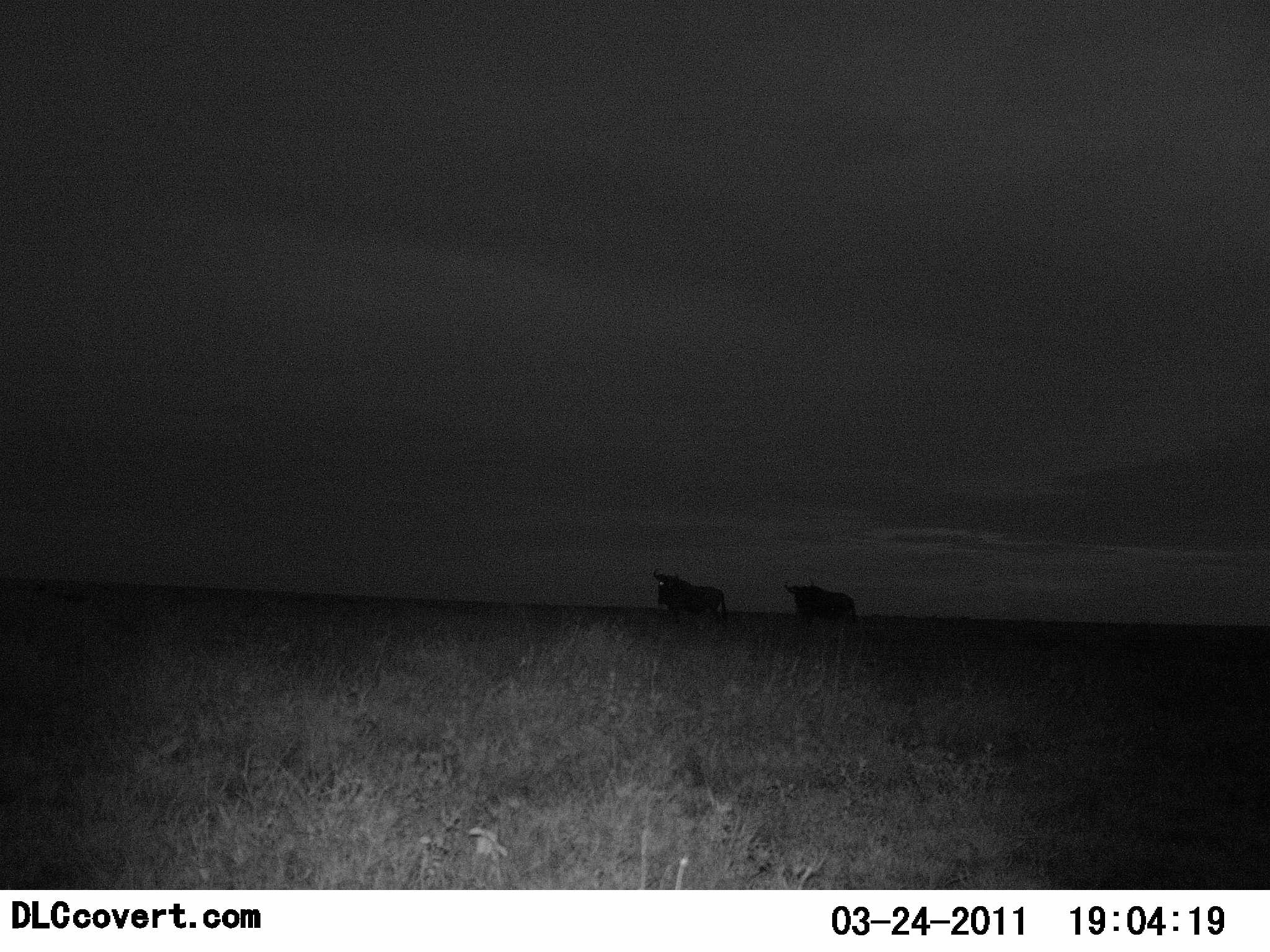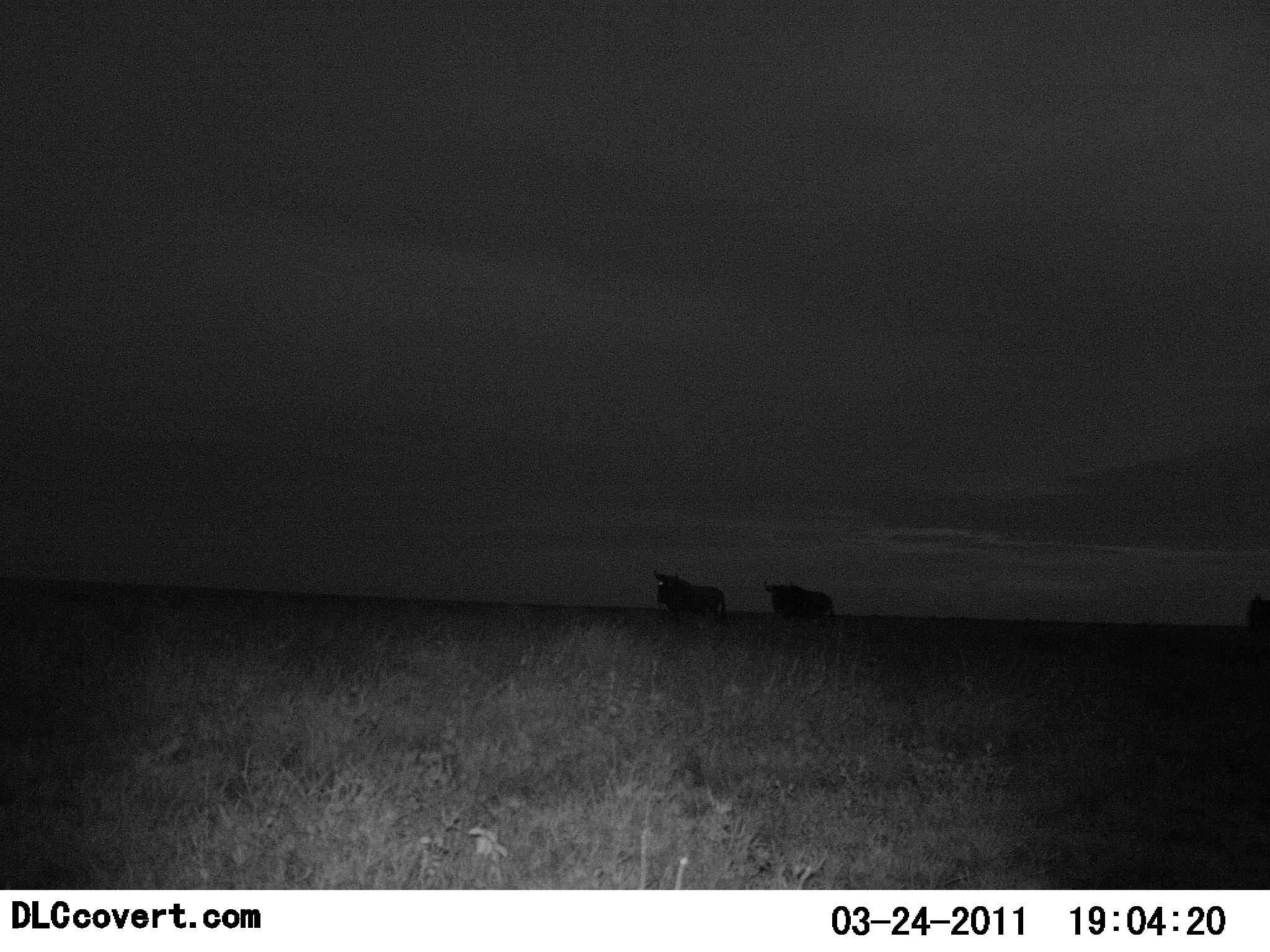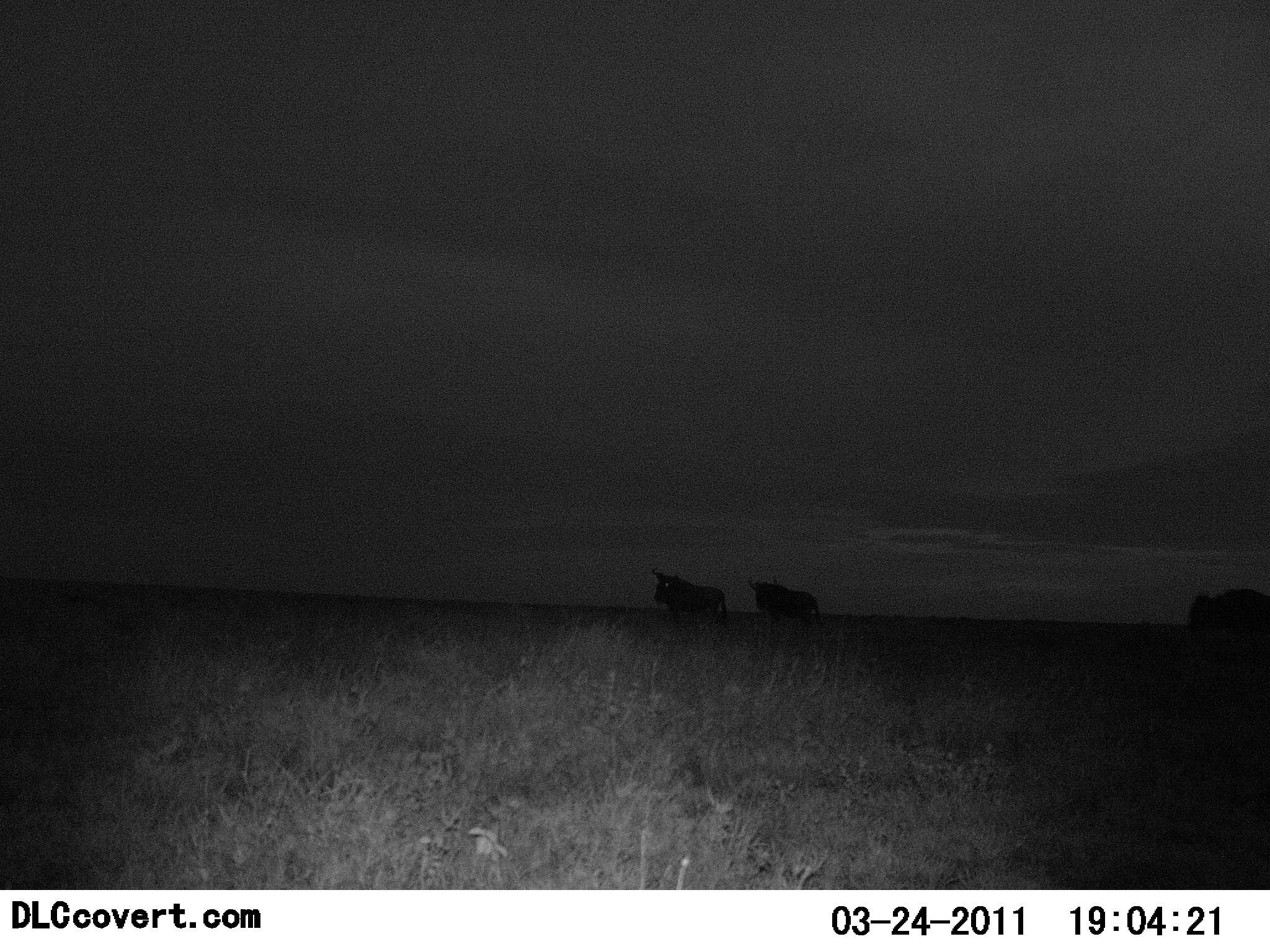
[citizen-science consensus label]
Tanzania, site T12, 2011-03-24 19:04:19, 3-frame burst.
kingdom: Animalia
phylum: Chordata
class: Mammalia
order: Artiodactyla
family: Bovidae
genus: Connochaetes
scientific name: Connochaetes taurinus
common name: blue wildebeest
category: wildebeest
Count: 3.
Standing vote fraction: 80%.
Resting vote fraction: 0%.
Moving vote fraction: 90%.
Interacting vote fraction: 0%.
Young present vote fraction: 0%.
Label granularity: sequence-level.